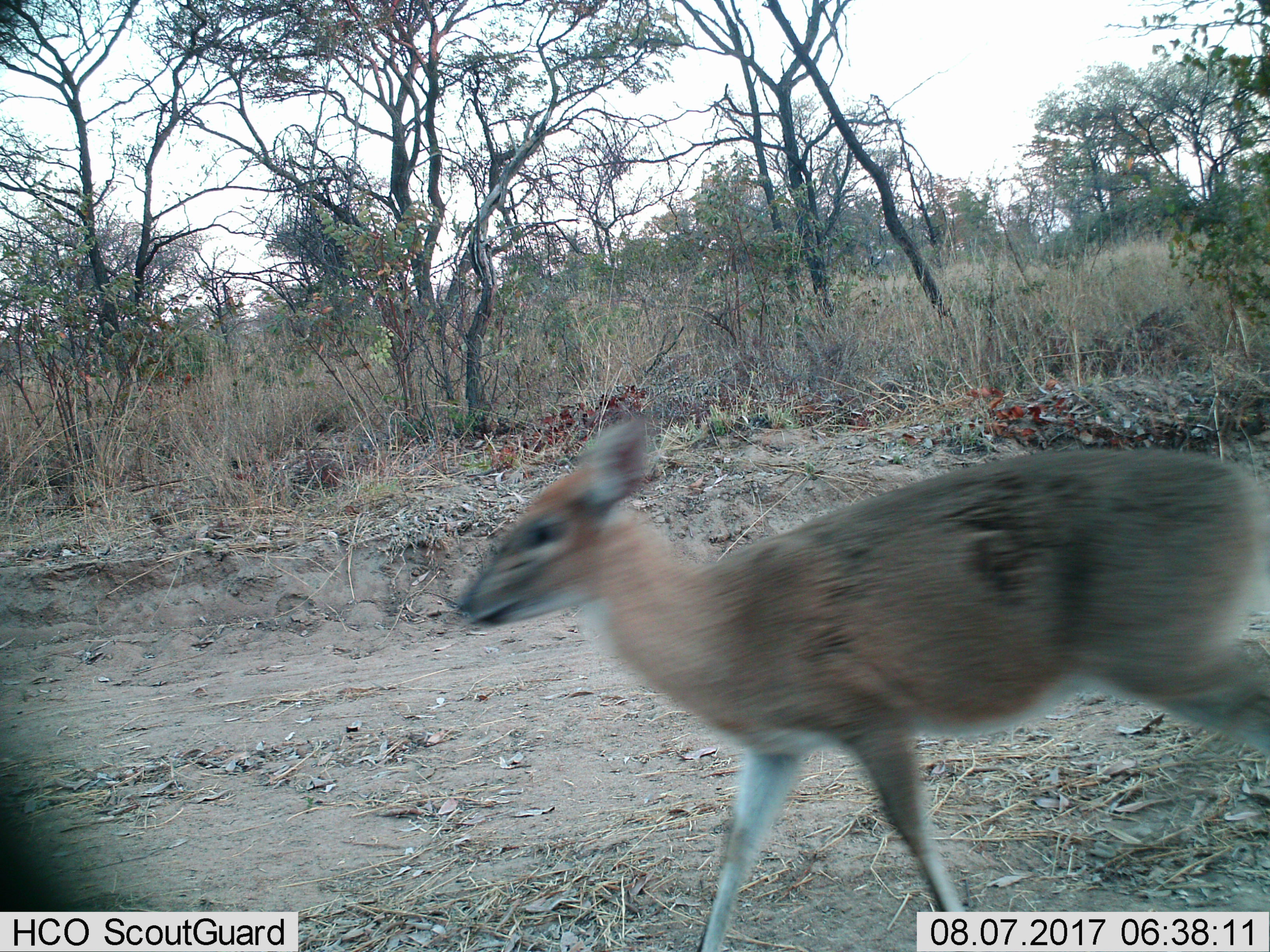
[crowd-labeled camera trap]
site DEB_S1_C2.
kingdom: Animalia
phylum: Chordata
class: Mammalia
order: Artiodactyla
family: Bovidae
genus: Sylvicapra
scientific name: Sylvicapra grimmia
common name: common duiker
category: duikercommongrey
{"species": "duikercommongrey (common duiker) (Sylvicapra grimmia)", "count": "1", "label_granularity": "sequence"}